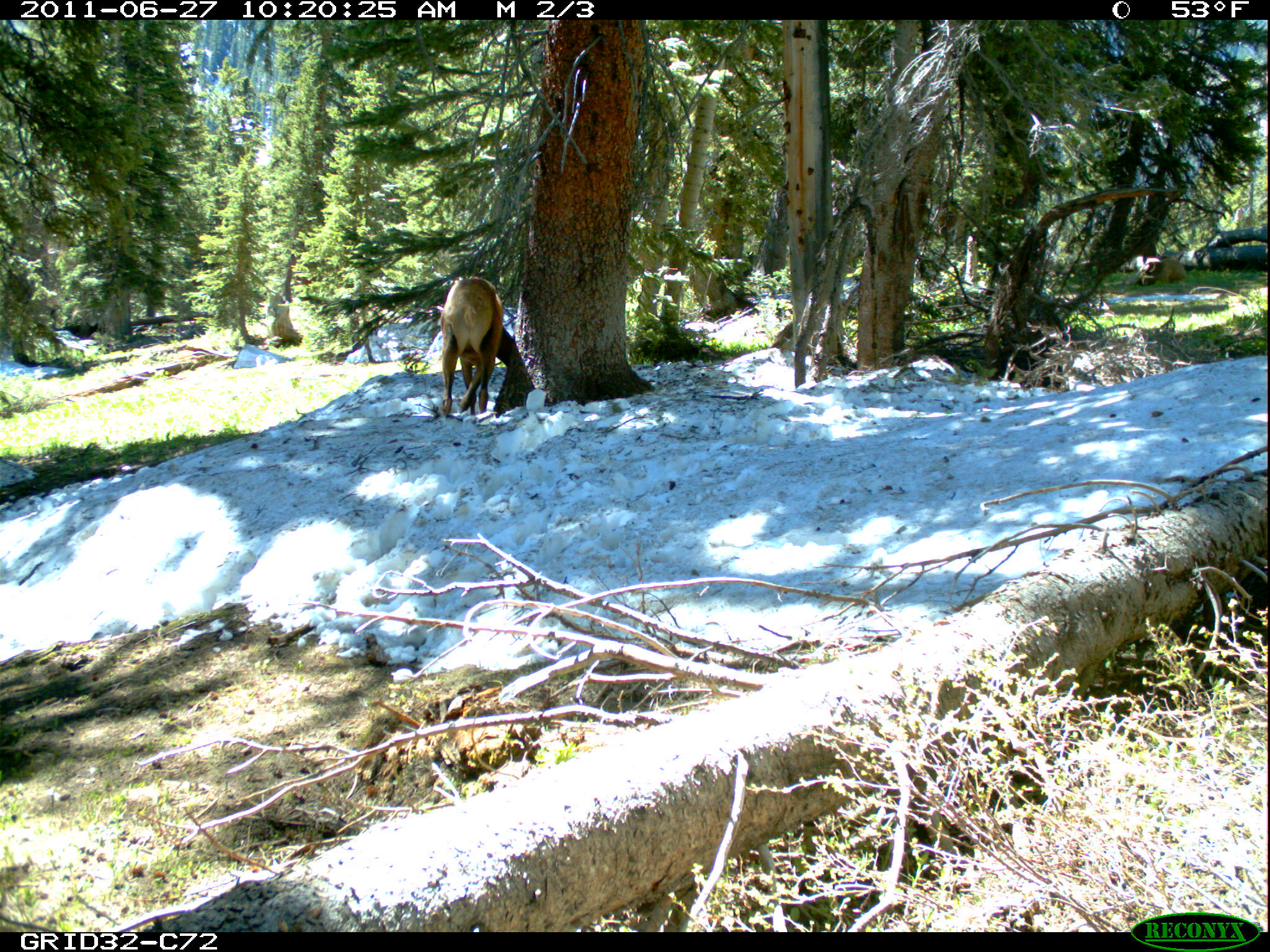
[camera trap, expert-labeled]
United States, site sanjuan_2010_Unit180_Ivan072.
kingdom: Animalia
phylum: Chordata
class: Mammalia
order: Artiodactyla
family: Cervidae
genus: Cervus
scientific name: Cervus elaphus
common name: red deer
Cervus elaphus (red deer).